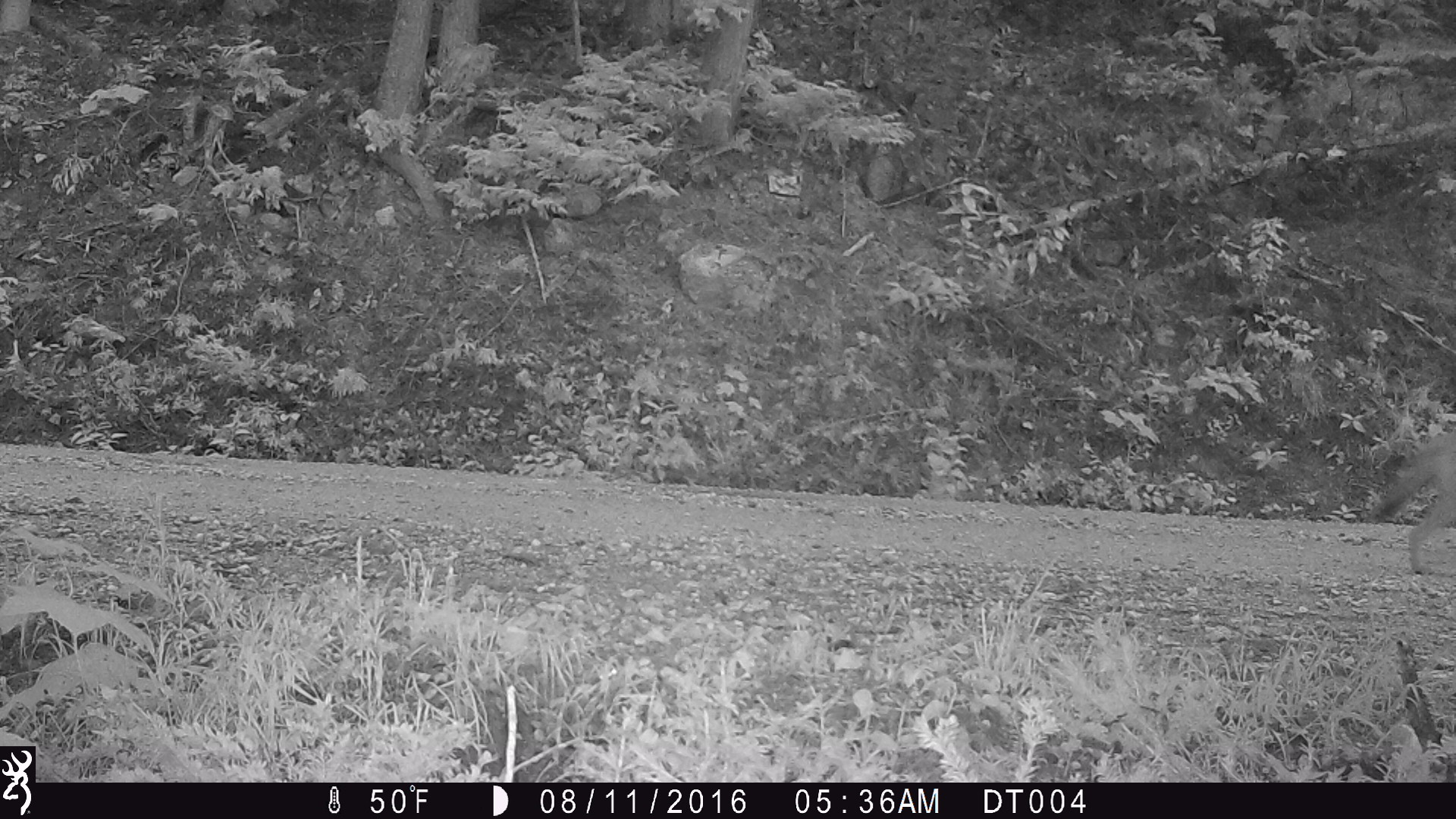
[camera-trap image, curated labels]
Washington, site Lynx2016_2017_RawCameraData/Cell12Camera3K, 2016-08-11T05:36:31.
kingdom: Animalia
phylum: Chordata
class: Mammalia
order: Carnivora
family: Canidae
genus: Canis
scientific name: Canis latrans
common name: coyote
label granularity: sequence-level